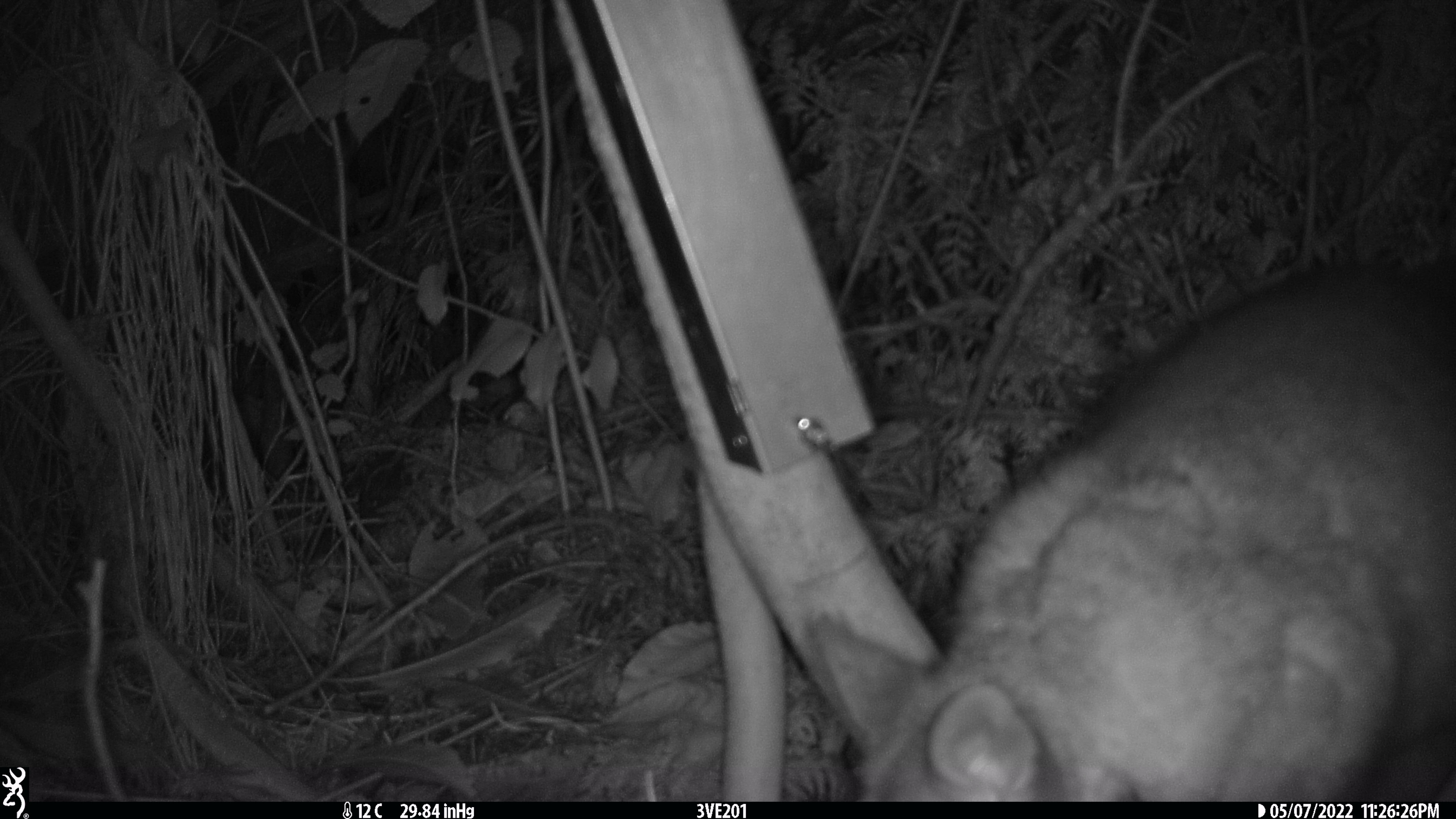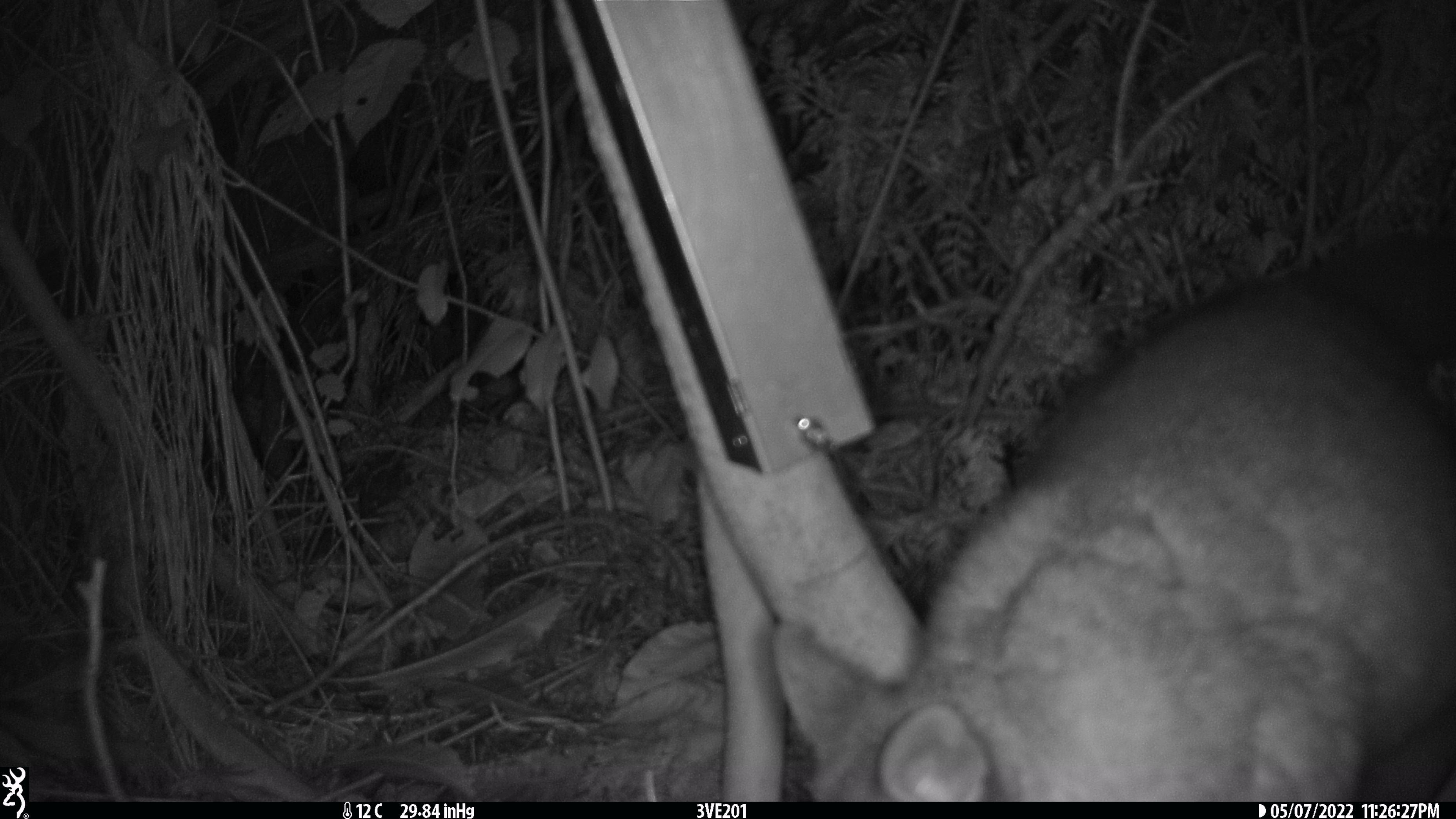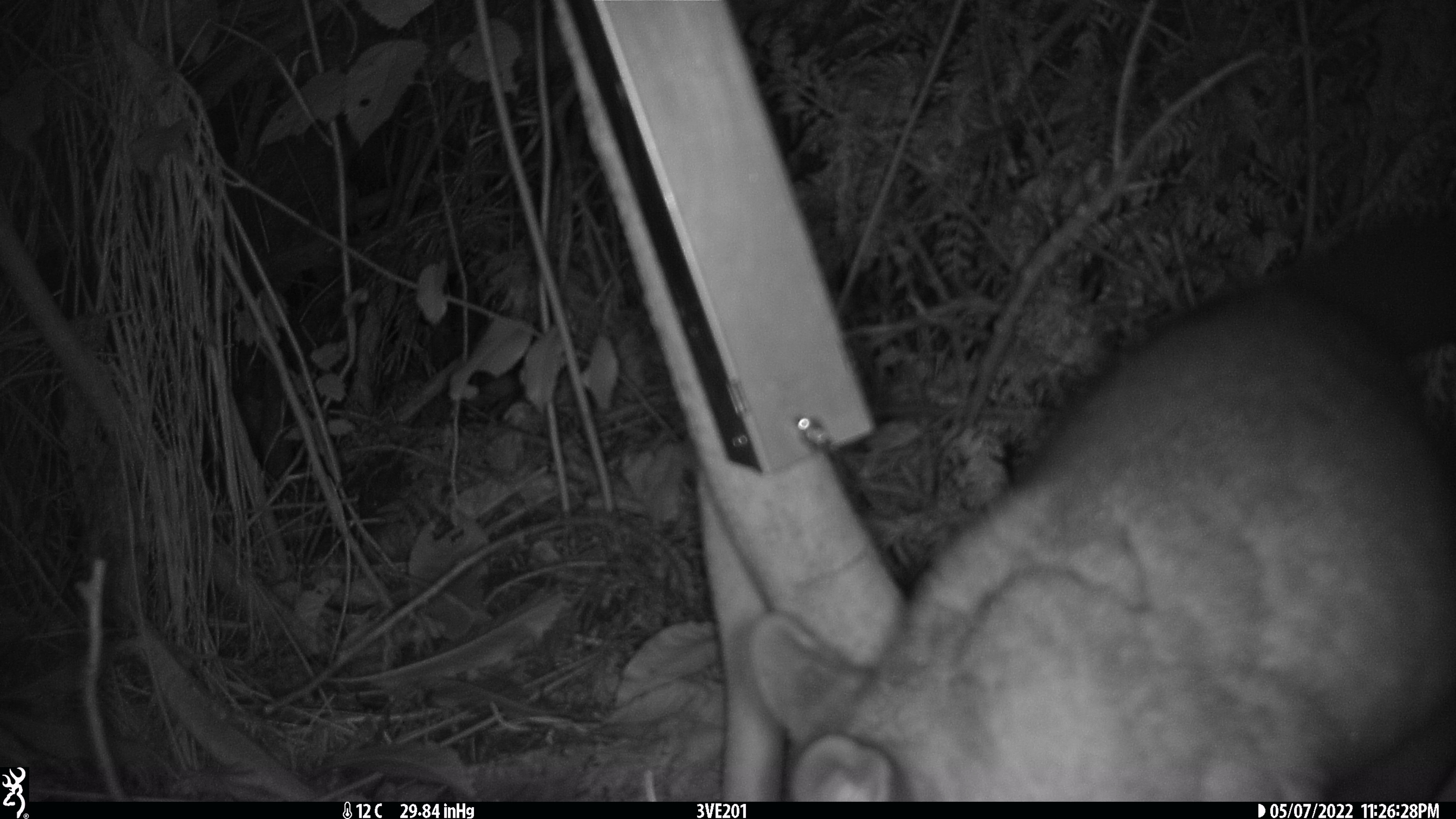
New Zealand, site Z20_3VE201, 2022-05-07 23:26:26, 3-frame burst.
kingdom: Animalia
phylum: Chordata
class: Mammalia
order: Diprotodontia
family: Phalangeridae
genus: Trichosurus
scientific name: Trichosurus vulpecula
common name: common brushtail possum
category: possum